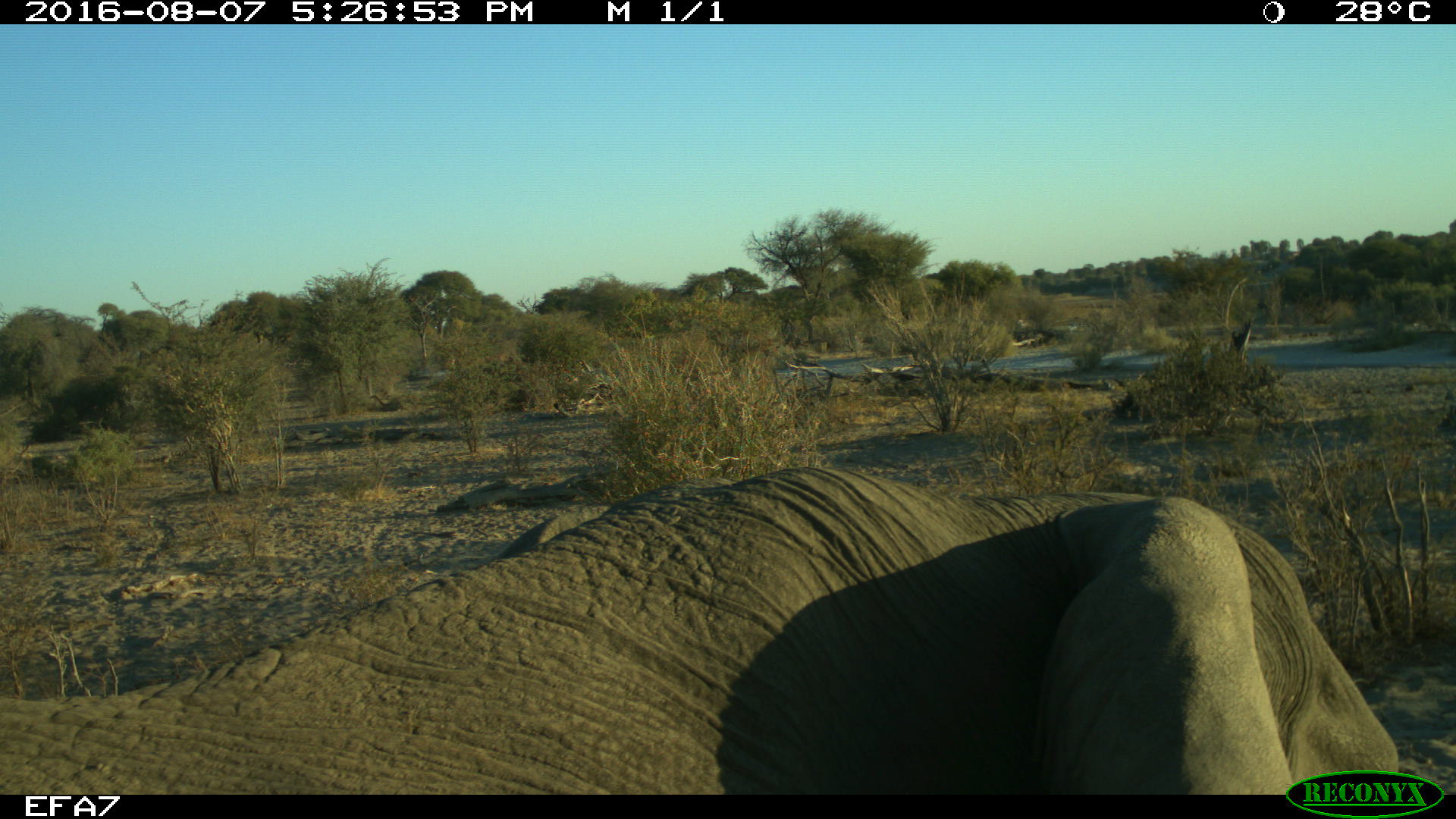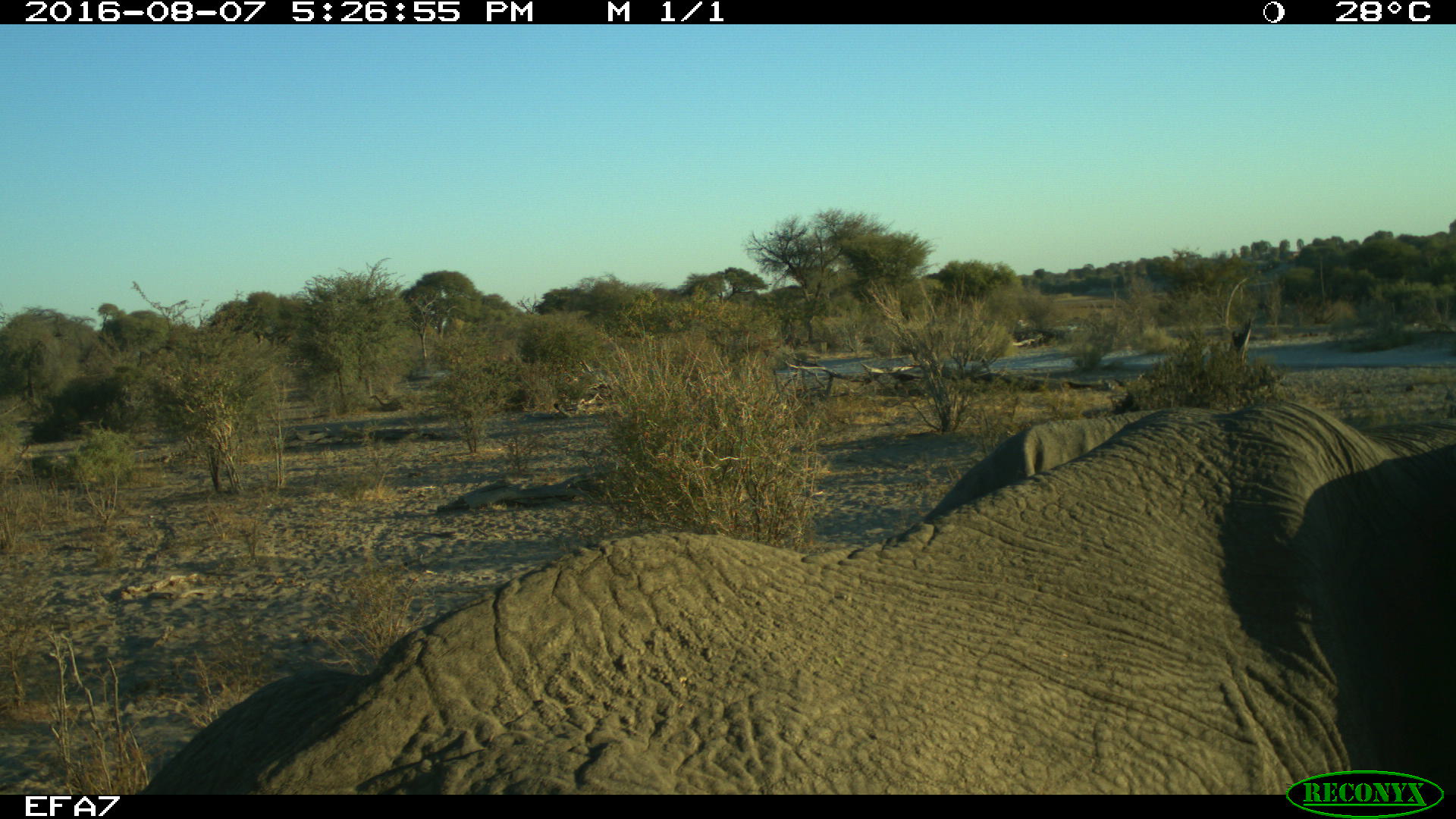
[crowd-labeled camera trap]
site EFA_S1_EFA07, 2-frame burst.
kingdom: Animalia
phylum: Chordata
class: Mammalia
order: Proboscidea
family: Elephantidae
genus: Loxodonta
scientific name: Loxodonta africana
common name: african bush elephant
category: elephant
Elephant (african bush elephant) (Loxodonta africana), count 1. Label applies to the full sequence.